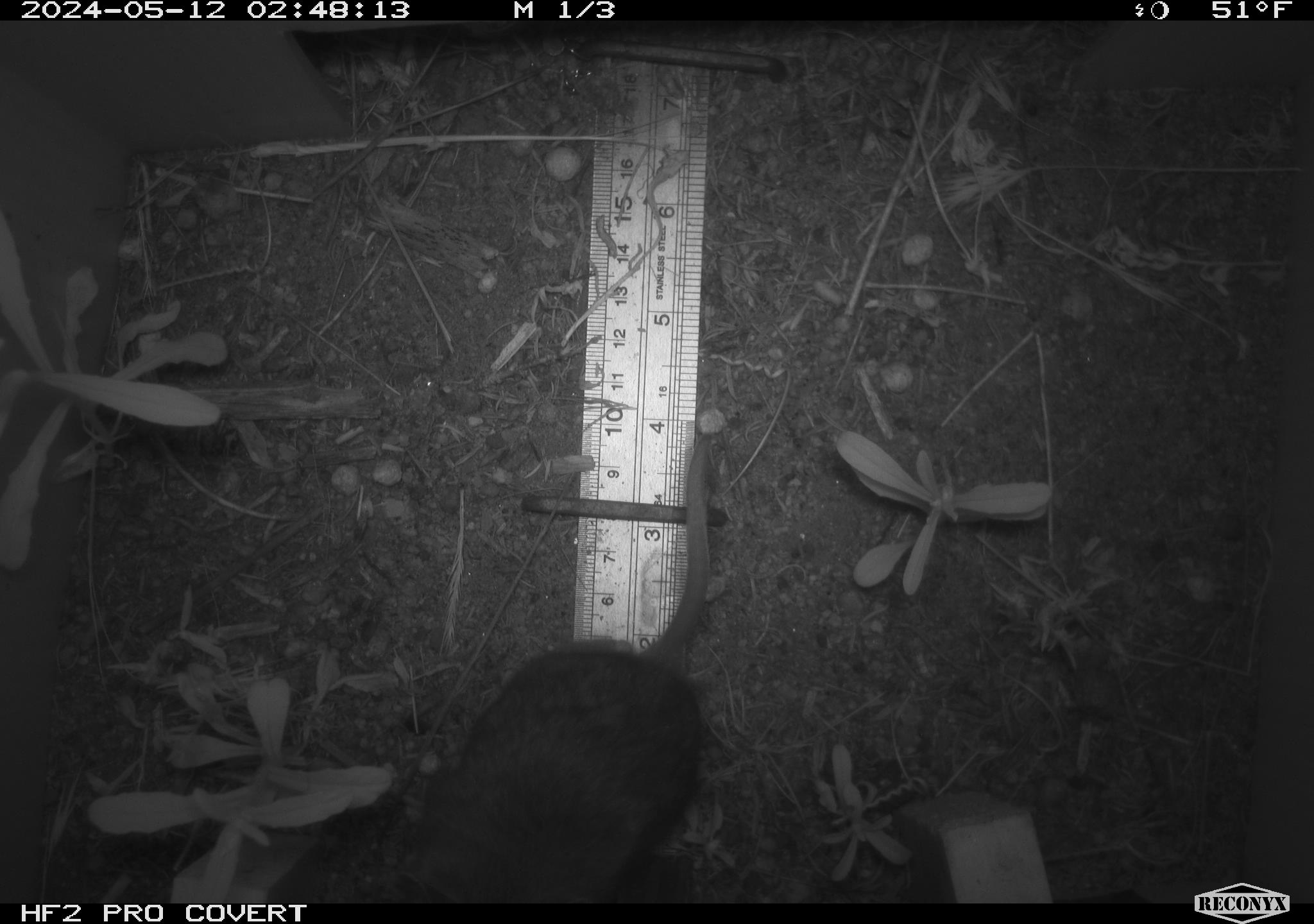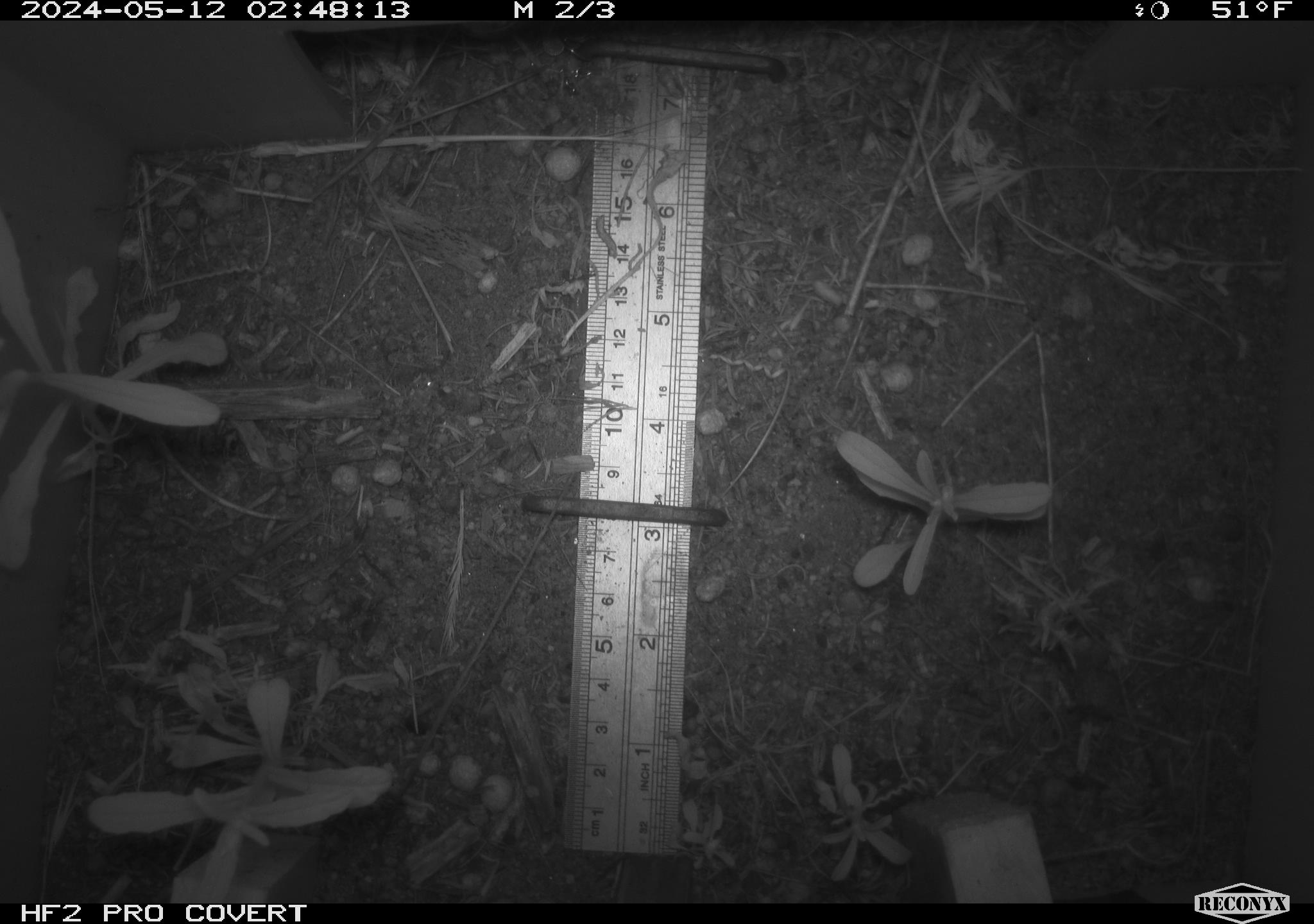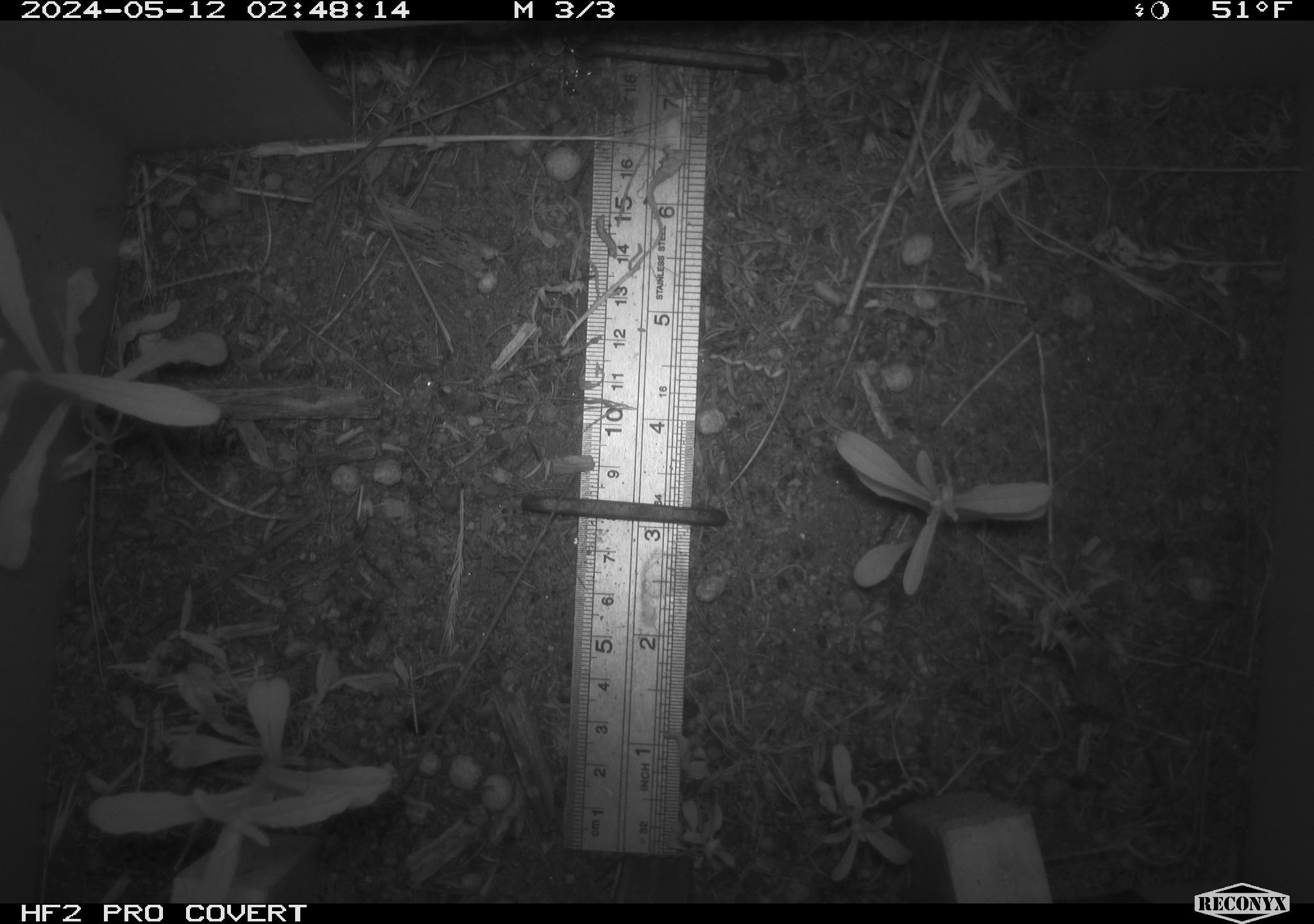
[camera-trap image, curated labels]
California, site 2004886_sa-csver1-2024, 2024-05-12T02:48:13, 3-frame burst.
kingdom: Animalia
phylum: Chordata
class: Mammalia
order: Rodentia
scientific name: Rodentia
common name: rodent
Rodent (Rodentia).